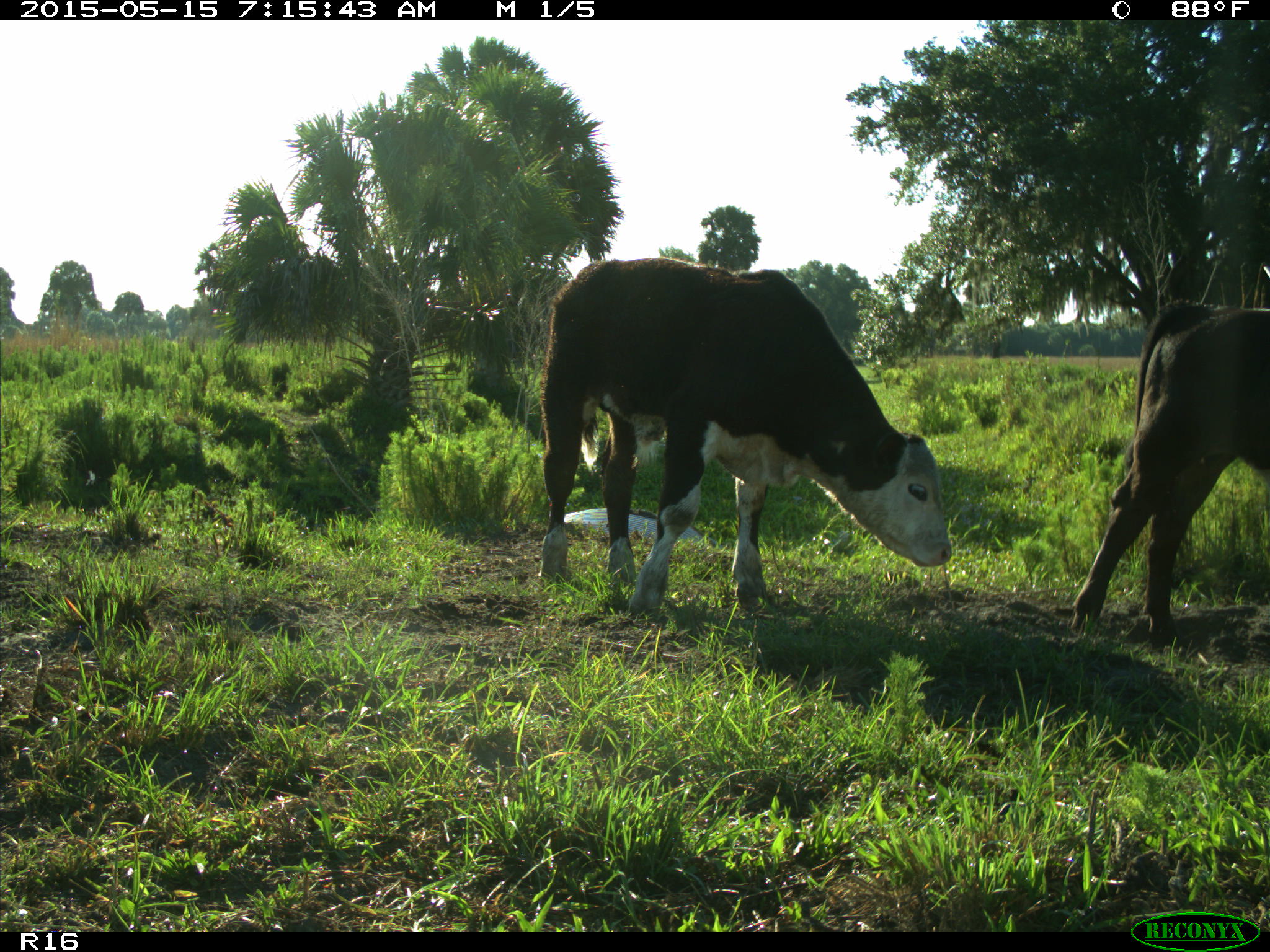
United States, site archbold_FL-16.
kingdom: Animalia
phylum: Chordata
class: Mammalia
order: Artiodactyla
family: Bovidae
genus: Bos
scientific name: Bos taurus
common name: domestic cow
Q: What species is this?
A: Bos taurus (domestic cow).